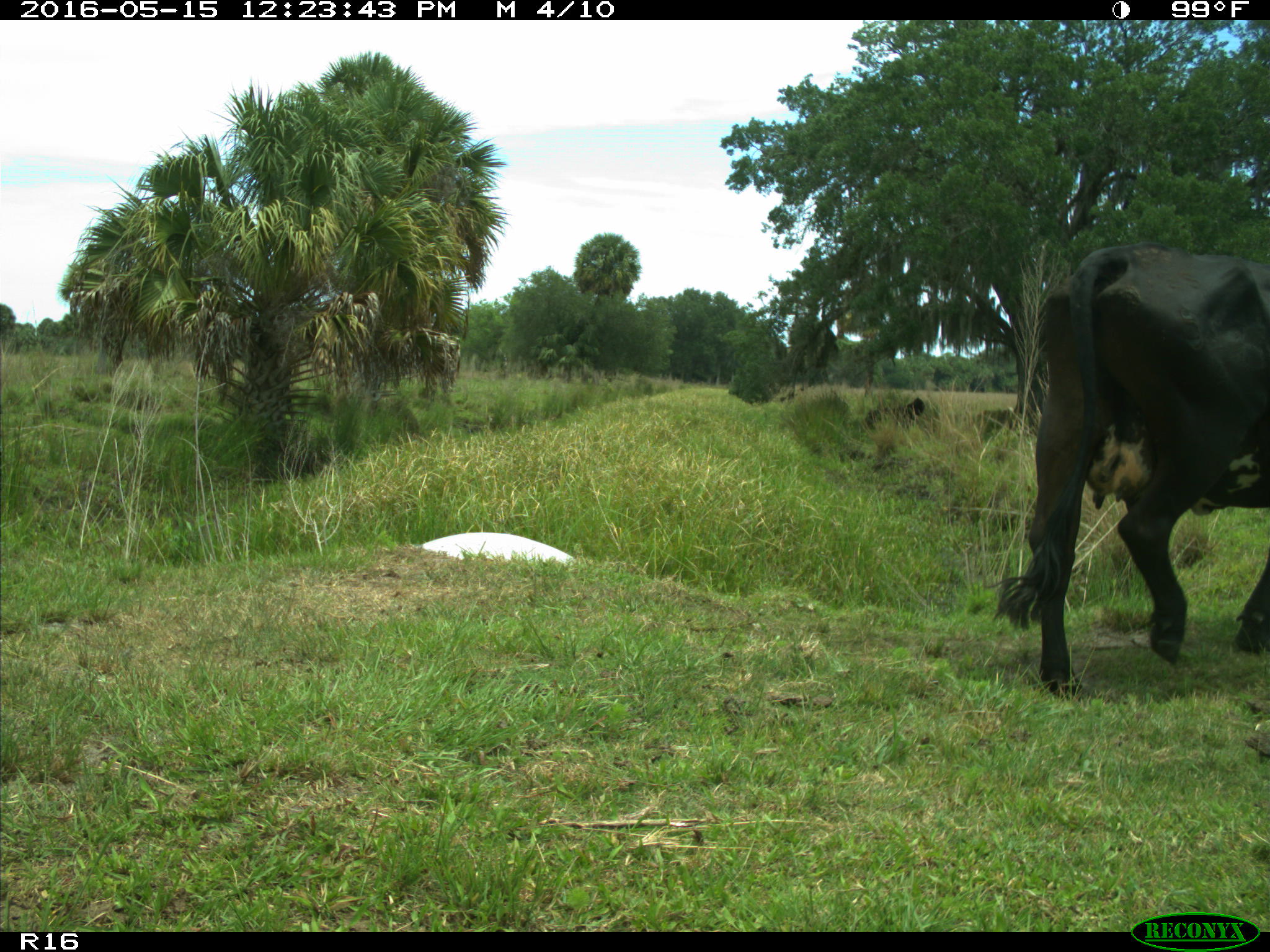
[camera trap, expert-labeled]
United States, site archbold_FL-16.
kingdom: Animalia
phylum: Chordata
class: Mammalia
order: Artiodactyla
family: Bovidae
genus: Bos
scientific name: Bos taurus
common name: domestic cow